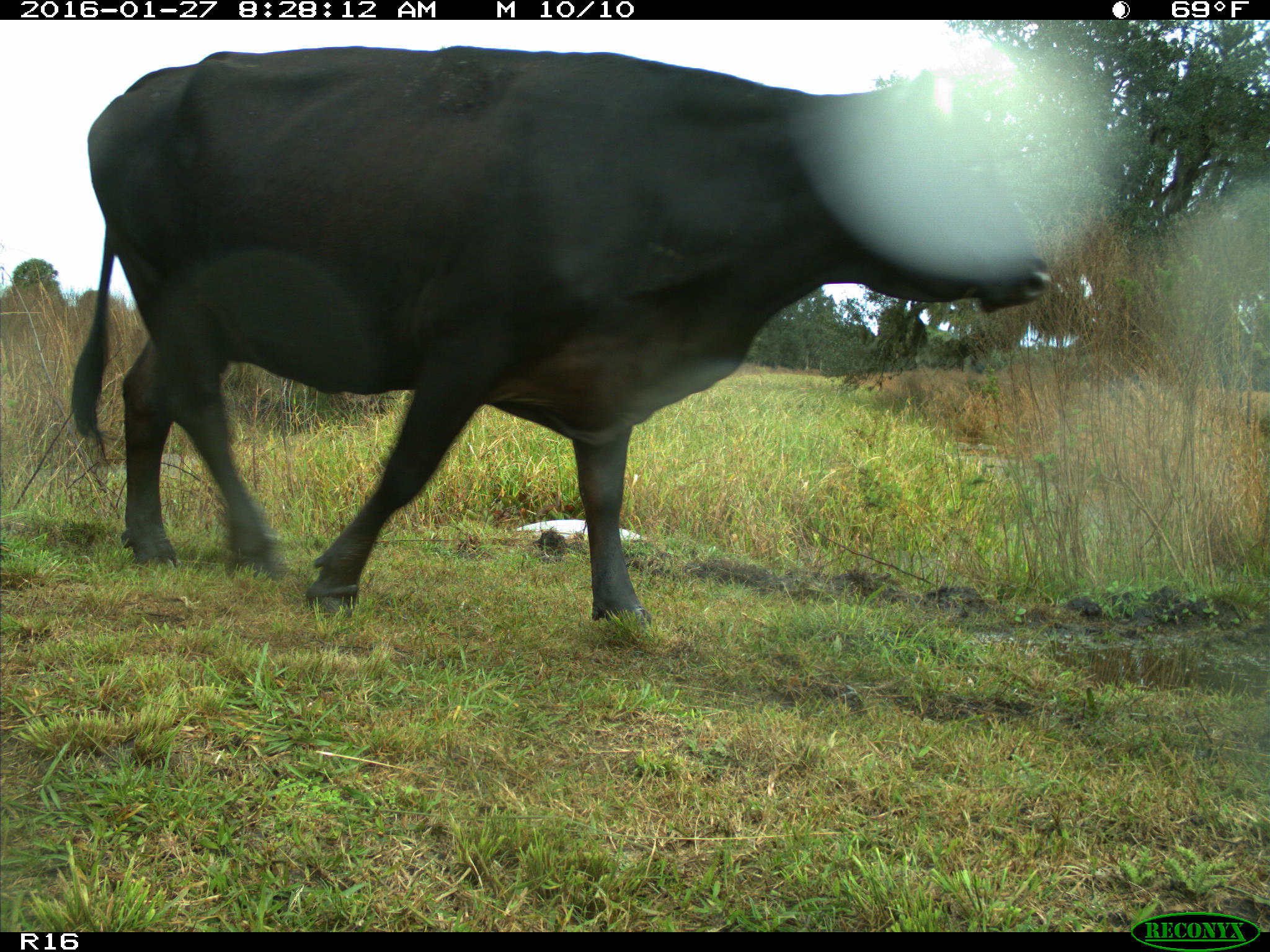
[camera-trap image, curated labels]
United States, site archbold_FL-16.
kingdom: Animalia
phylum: Chordata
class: Mammalia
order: Artiodactyla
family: Bovidae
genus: Bos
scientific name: Bos taurus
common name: domestic cow